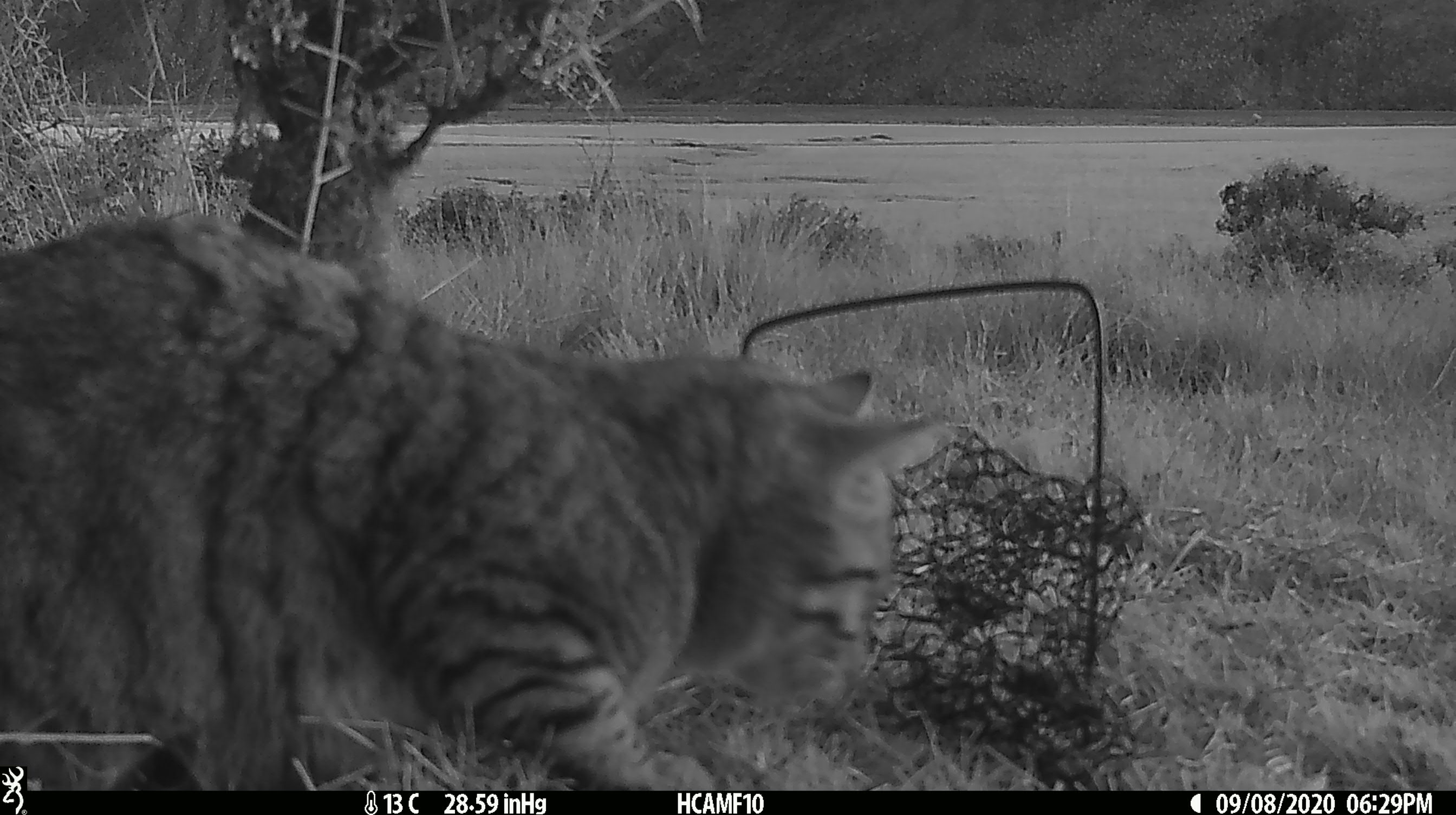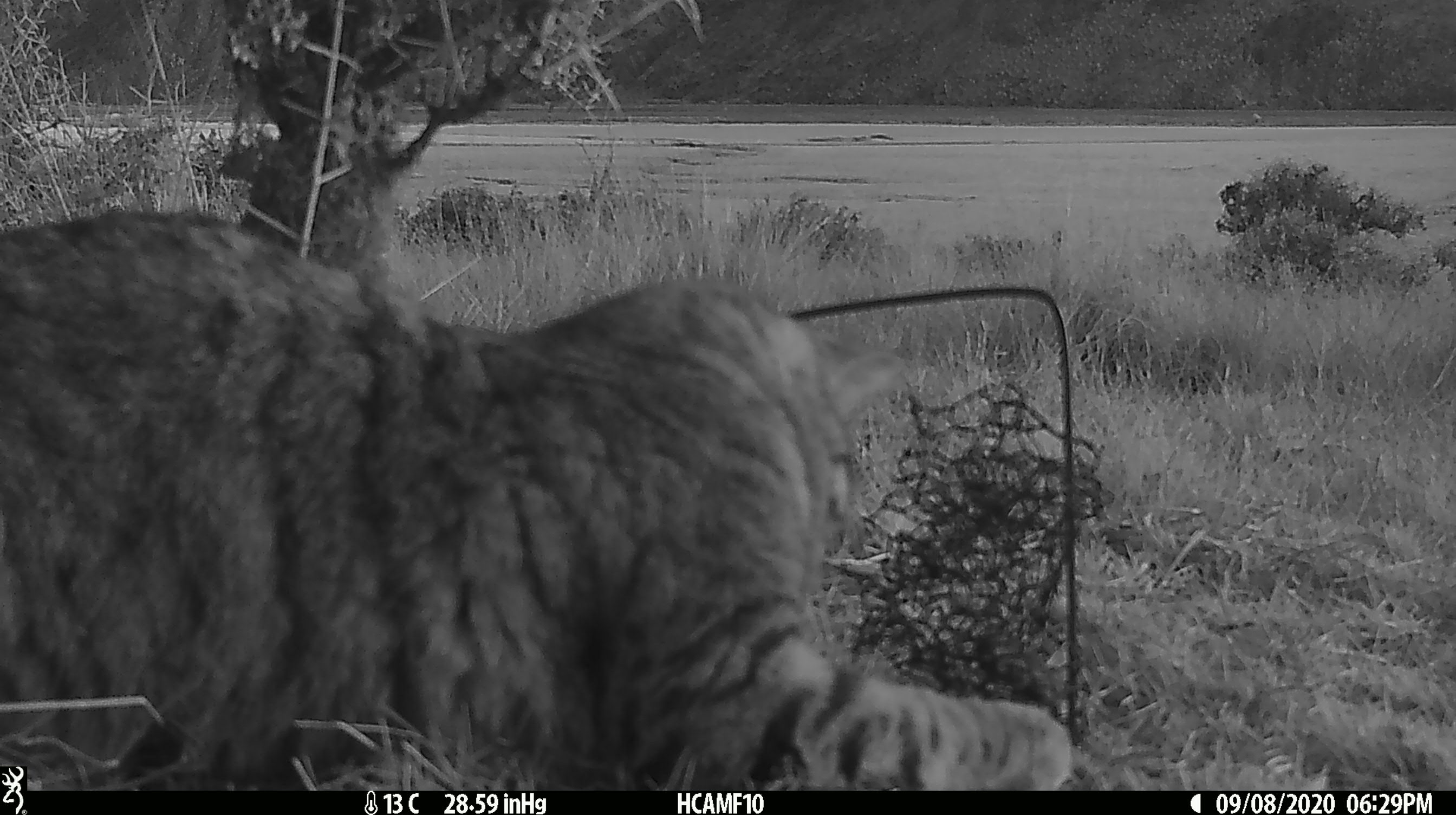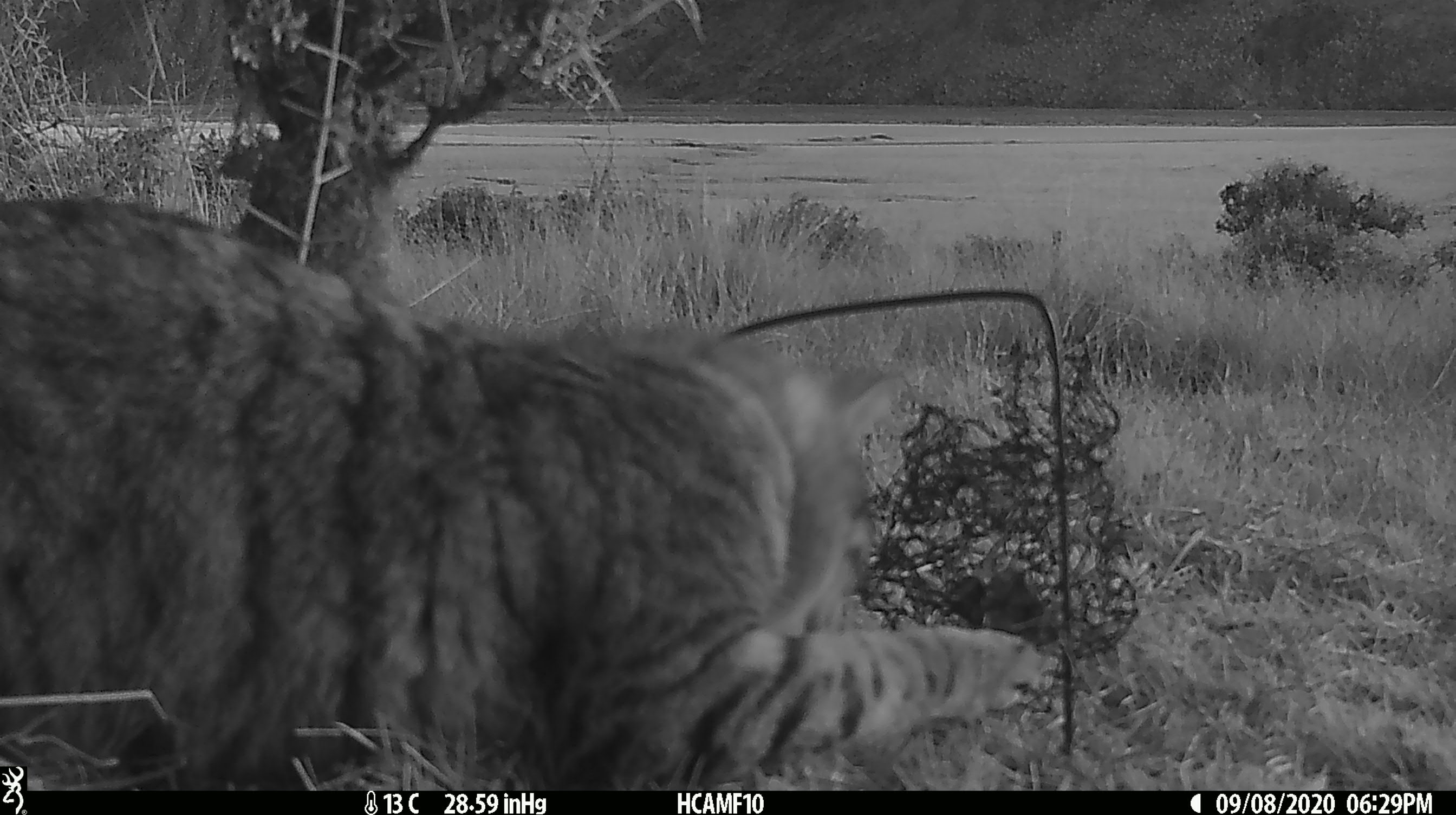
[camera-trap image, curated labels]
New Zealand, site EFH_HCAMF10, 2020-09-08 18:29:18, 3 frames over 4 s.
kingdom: Animalia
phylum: Chordata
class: Mammalia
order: Carnivora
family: Felidae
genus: Felis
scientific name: Felis catus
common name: domestic cat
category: cat